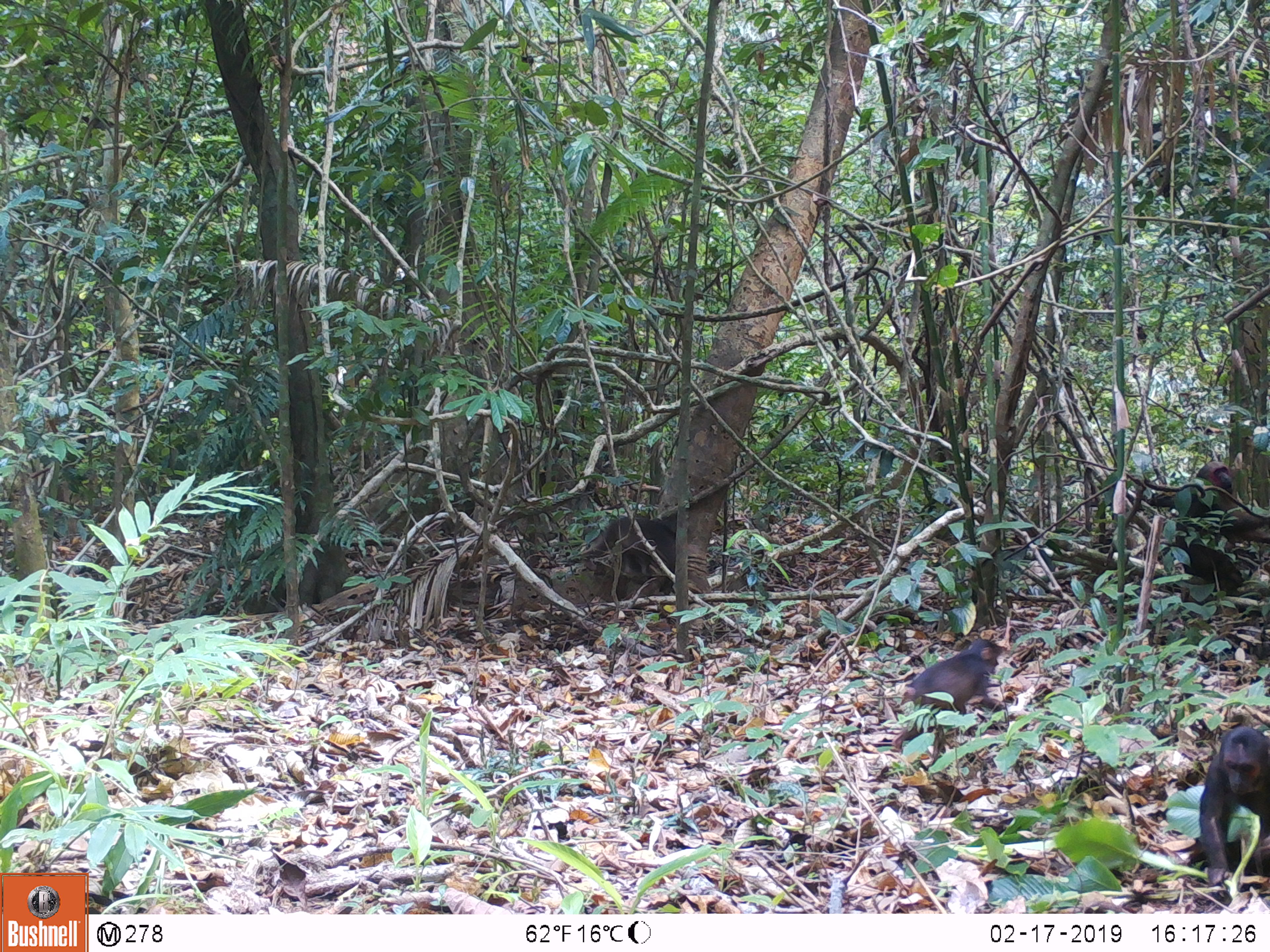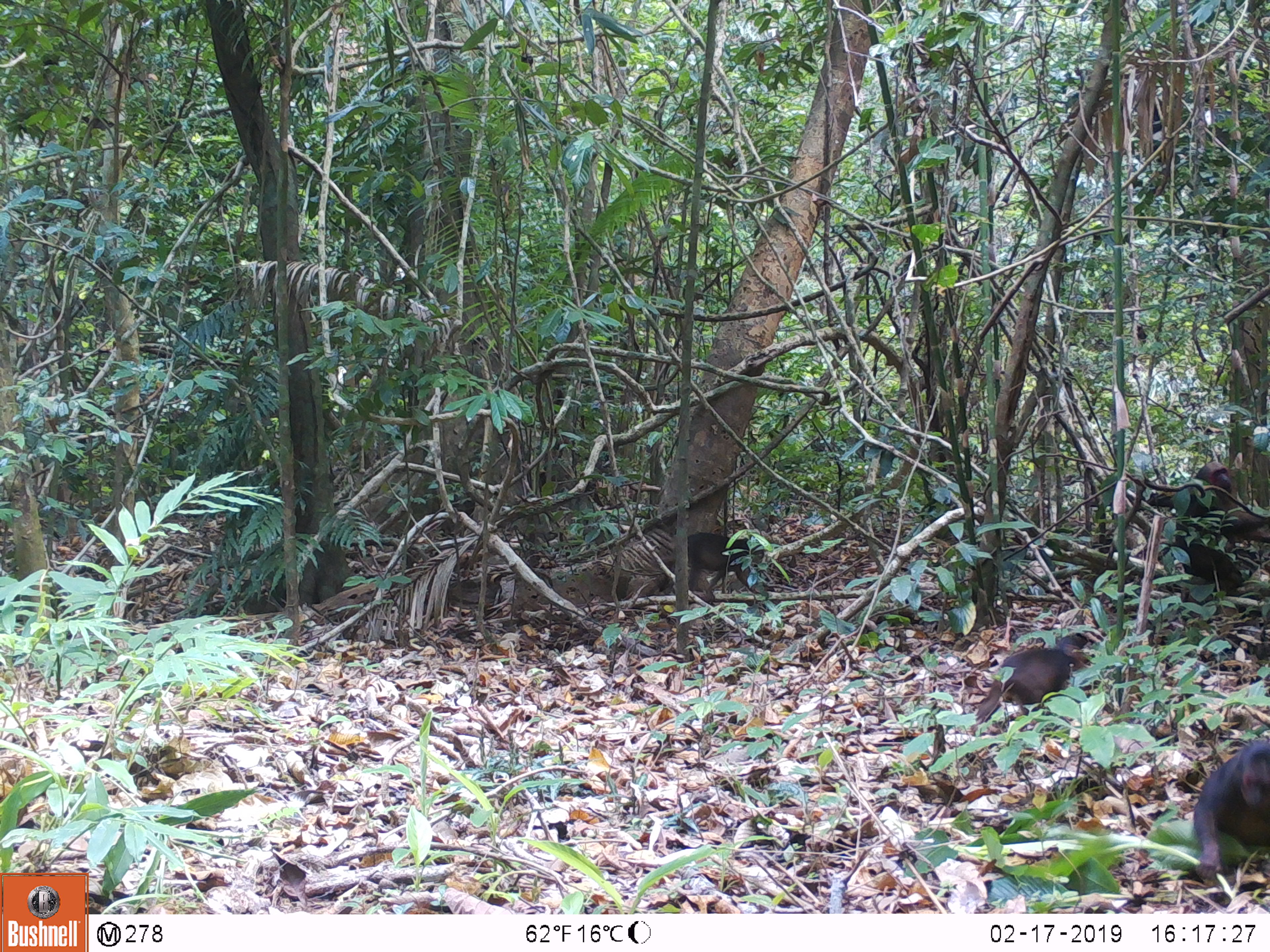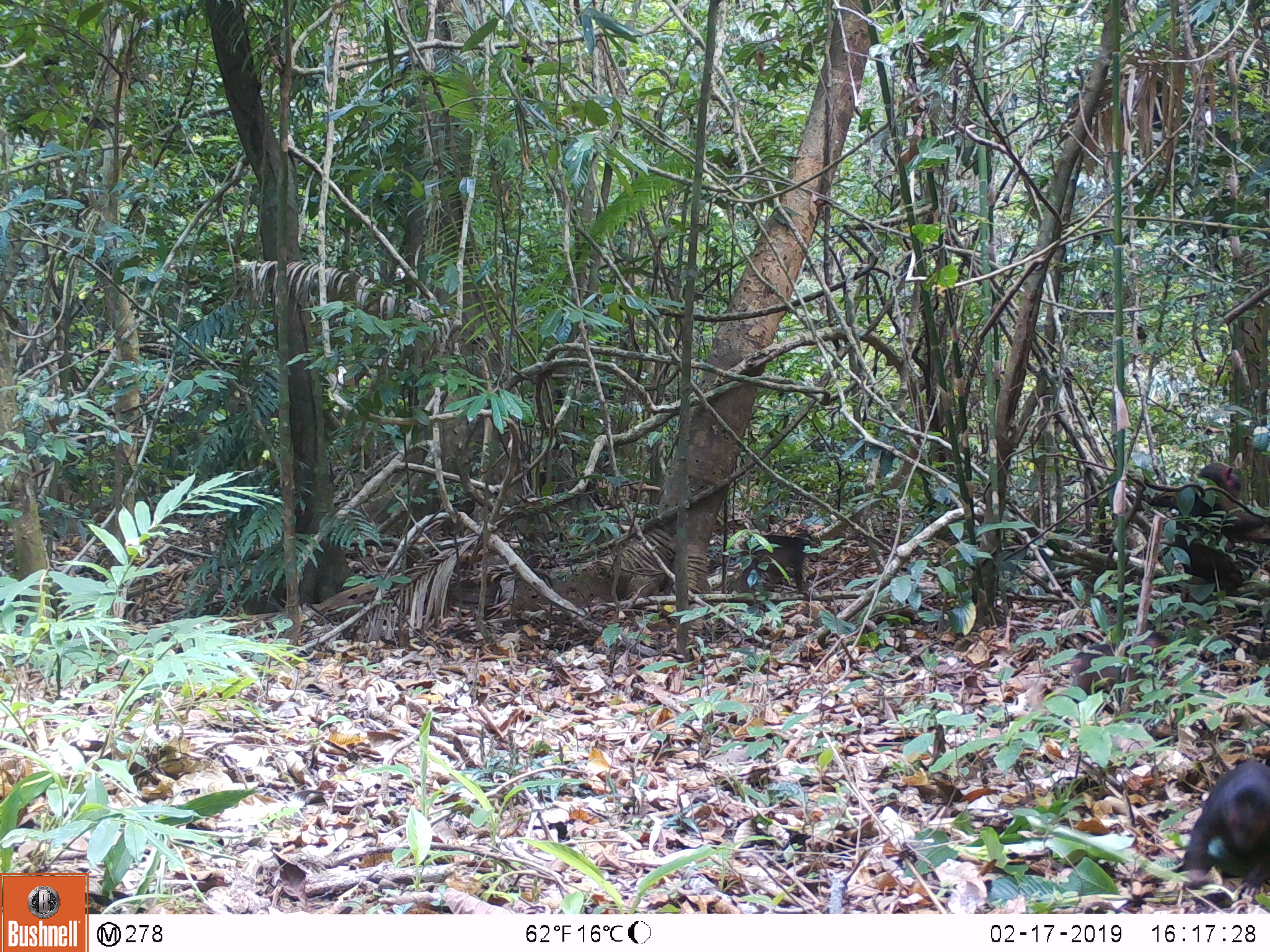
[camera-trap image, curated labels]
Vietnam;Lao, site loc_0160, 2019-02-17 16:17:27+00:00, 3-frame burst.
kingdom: Animalia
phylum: Chordata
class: Mammalia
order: Primates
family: Cercopithecidae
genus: Macaca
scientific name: Macaca arctoides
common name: stump-tailed macaque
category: stump tailed macaque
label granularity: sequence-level